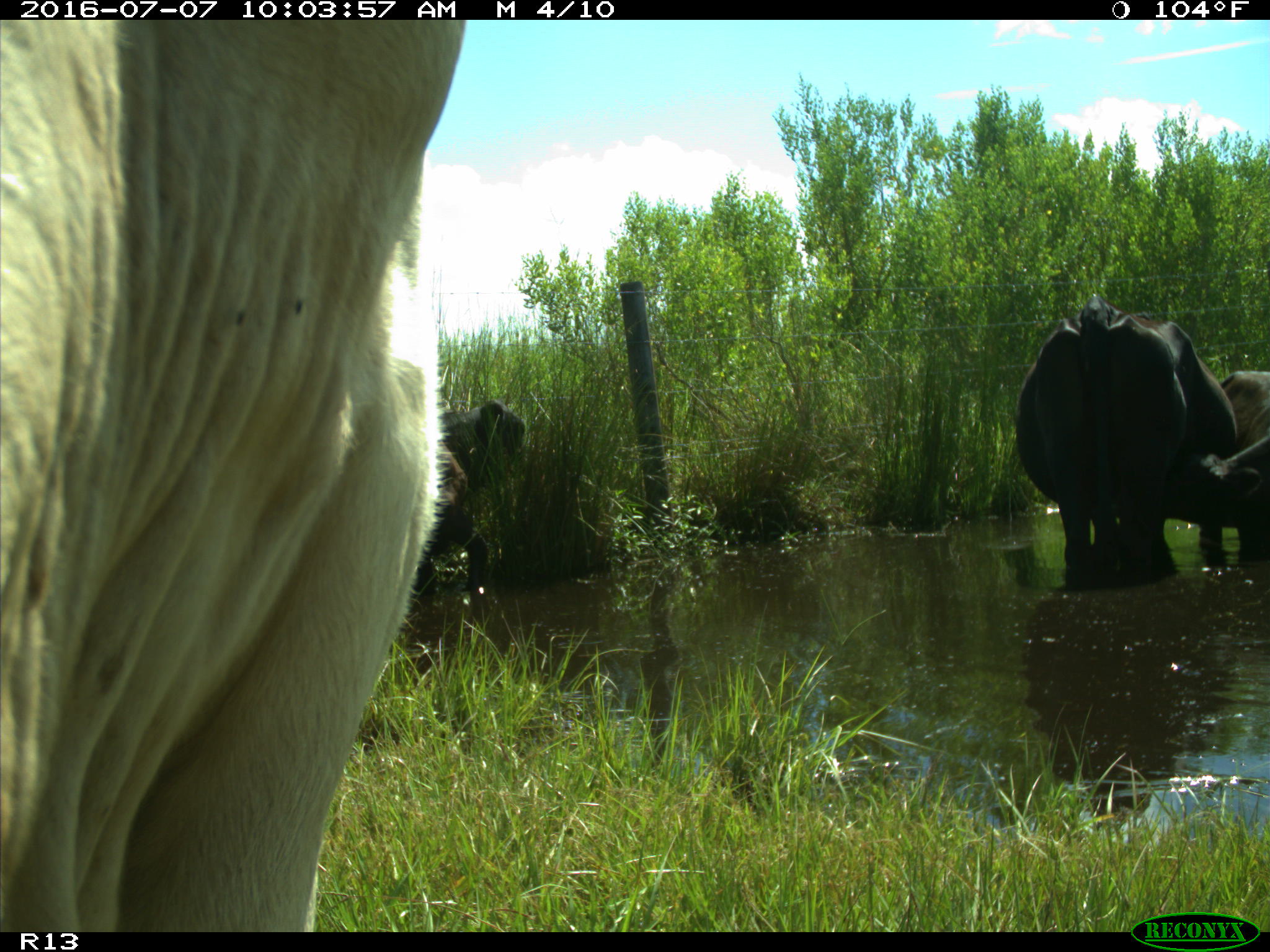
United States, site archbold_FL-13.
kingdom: Animalia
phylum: Chordata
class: Mammalia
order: Artiodactyla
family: Bovidae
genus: Bos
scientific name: Bos taurus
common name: domestic cow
Bos taurus (domestic cow).